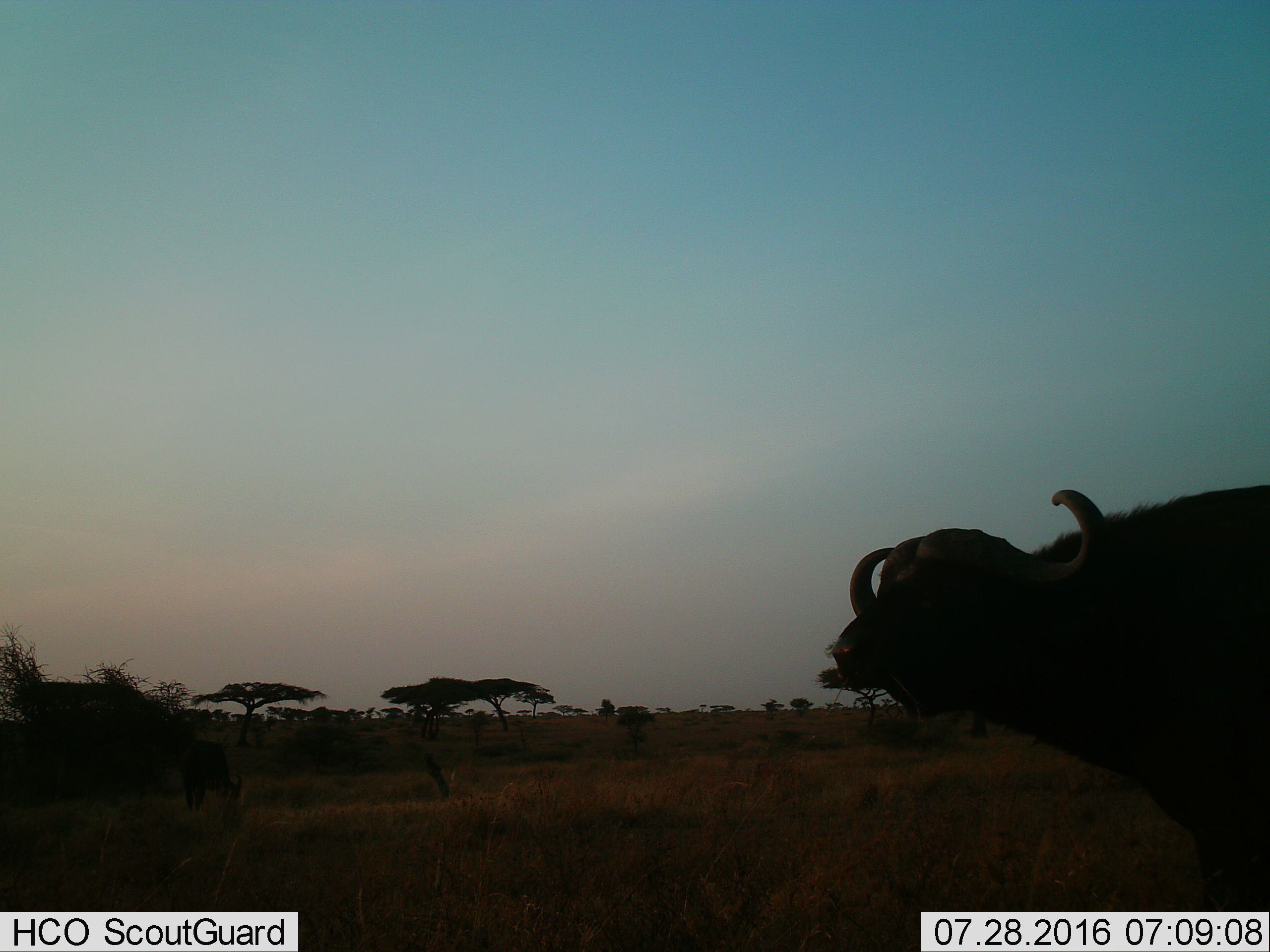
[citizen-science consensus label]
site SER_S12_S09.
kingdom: Animalia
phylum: Chordata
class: Mammalia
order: Artiodactyla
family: Bovidae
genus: Syncerus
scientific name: Syncerus caffer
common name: african buffalo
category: buffalo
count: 2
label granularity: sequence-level